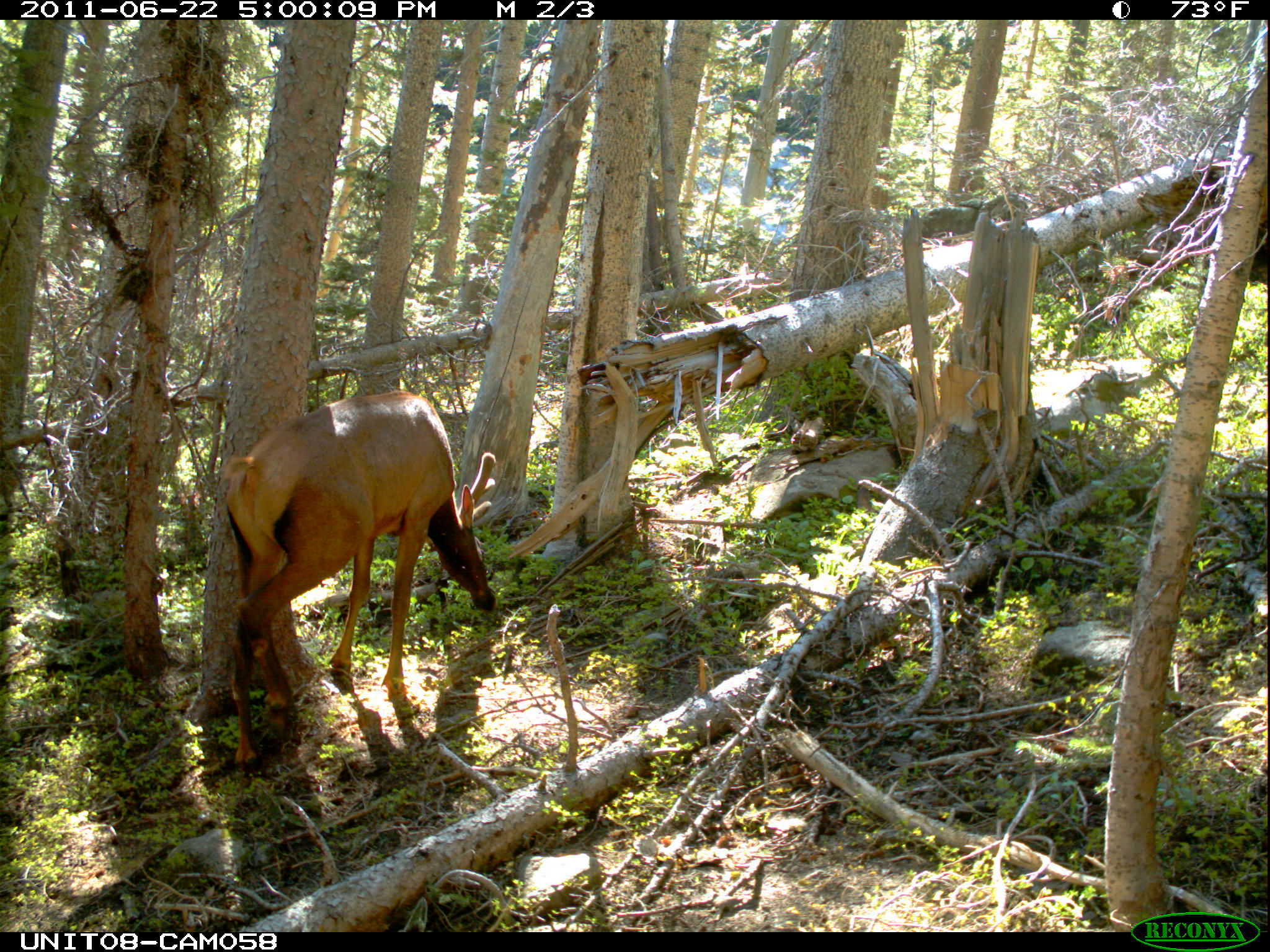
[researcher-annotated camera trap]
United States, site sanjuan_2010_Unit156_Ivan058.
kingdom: Animalia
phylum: Chordata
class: Mammalia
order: Artiodactyla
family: Cervidae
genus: Cervus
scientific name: Cervus elaphus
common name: red deer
Cervus elaphus (red deer).